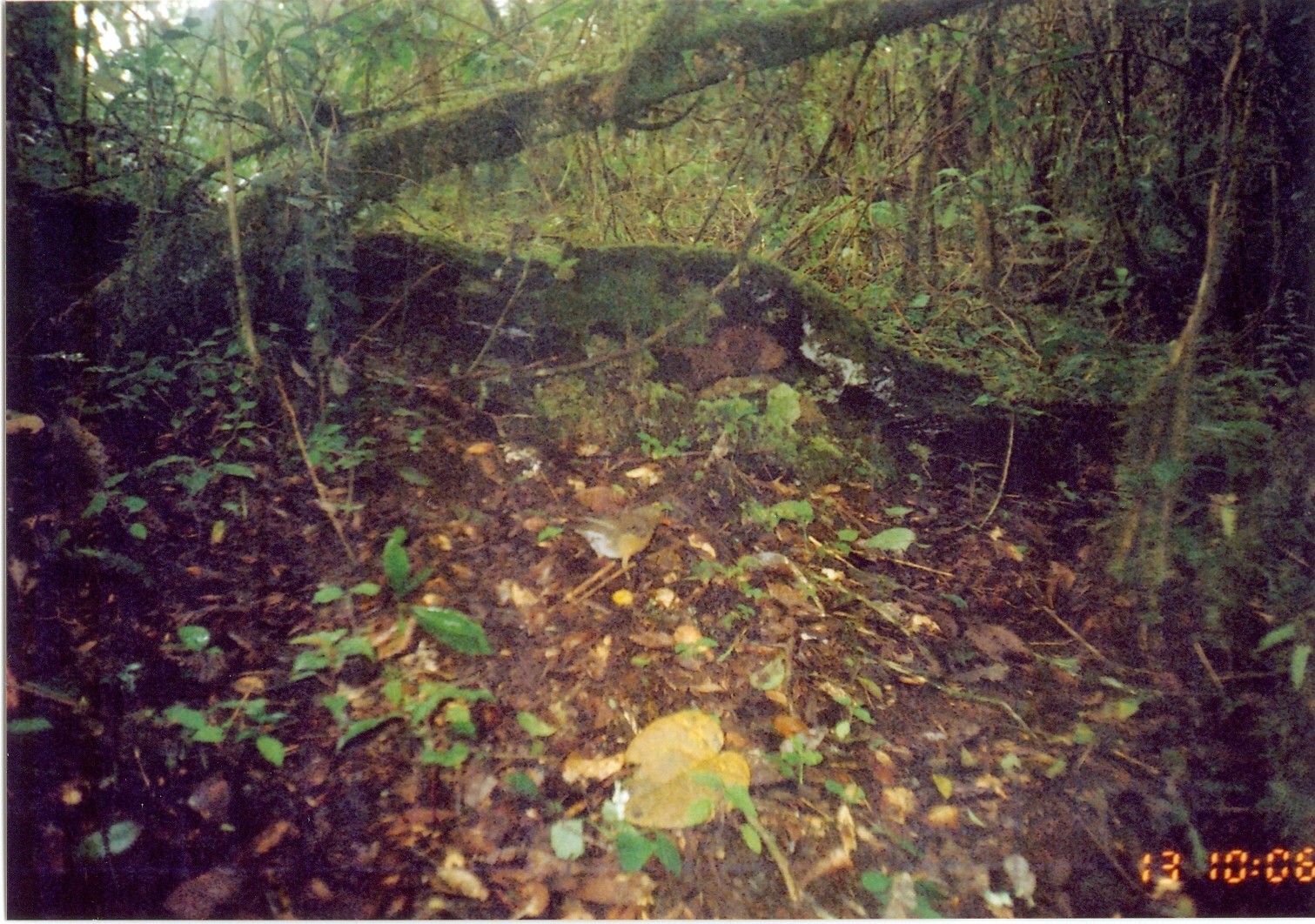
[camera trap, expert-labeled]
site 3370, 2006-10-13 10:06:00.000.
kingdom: Animalia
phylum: Chordata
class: Aves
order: Passeriformes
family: Turdidae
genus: Geokichla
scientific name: Geokichla gurneyi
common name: orange ground-thrush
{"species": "Geokichla gurneyi (orange ground-thrush)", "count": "1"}